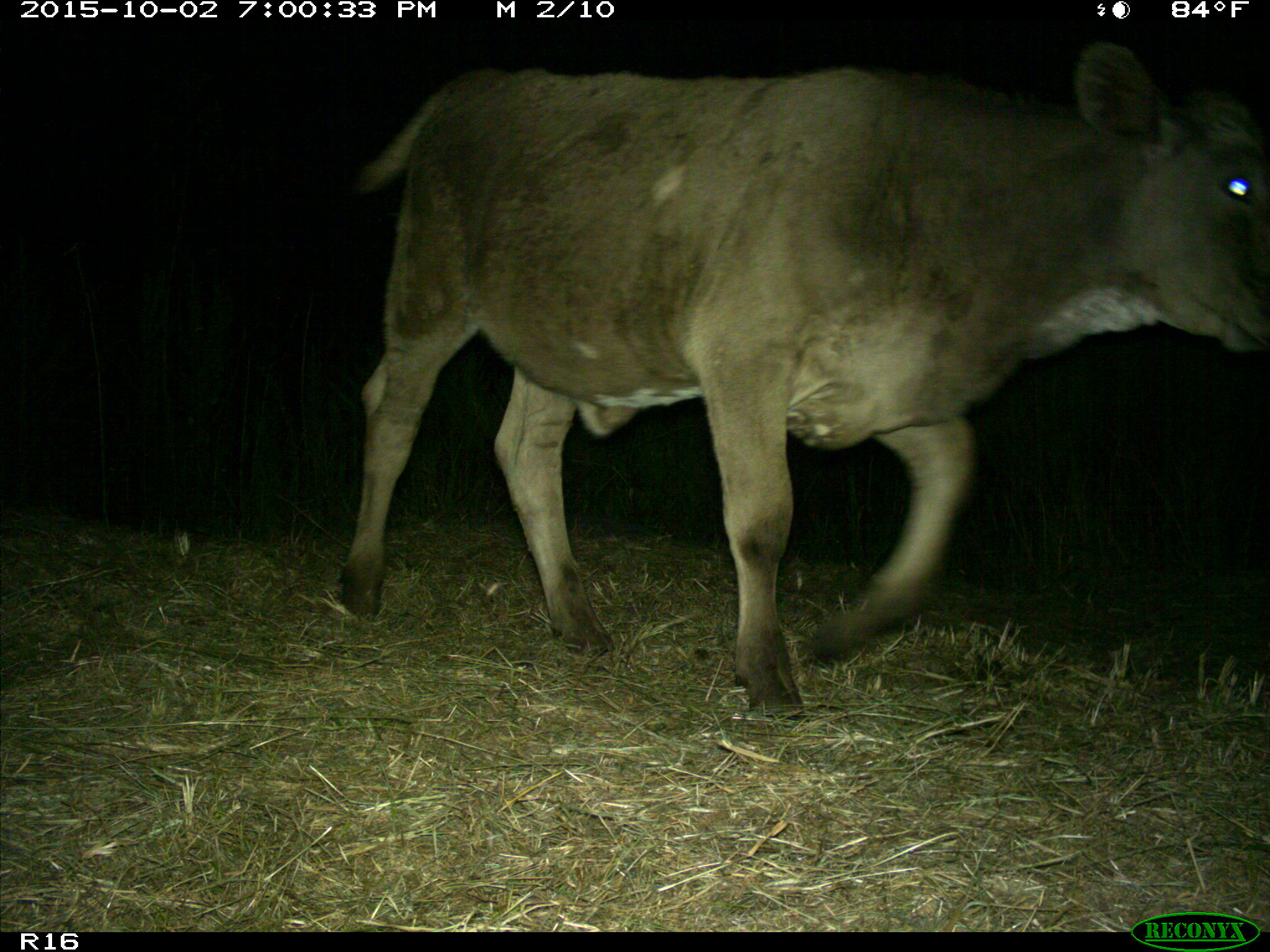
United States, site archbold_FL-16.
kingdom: Animalia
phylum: Chordata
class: Mammalia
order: Artiodactyla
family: Bovidae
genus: Bos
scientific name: Bos taurus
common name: domestic cow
Bos taurus (domestic cow).